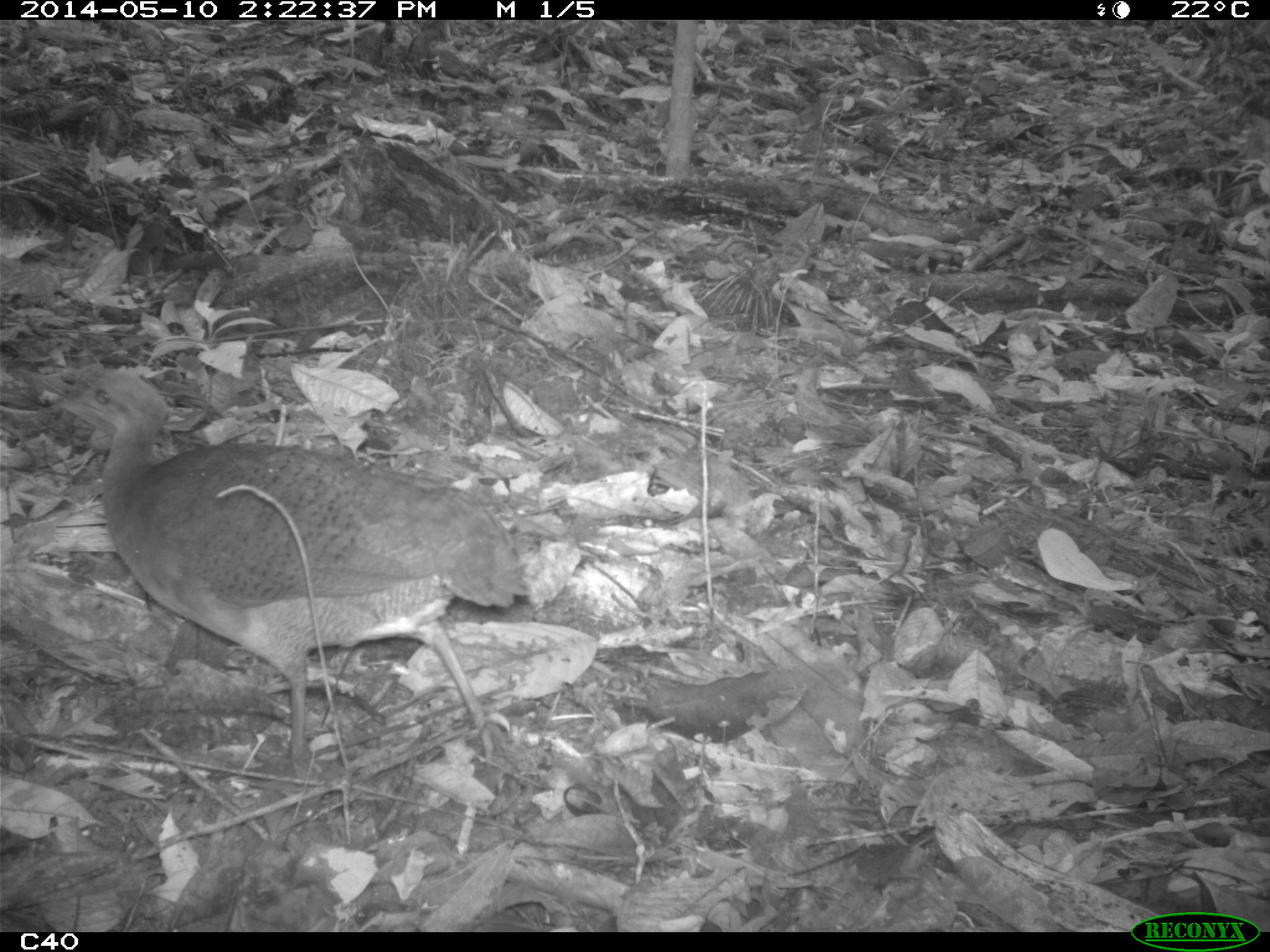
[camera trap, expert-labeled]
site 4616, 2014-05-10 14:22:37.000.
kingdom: Animalia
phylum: Chordata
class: Aves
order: Tinamiformes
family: Tinamidae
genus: Tinamus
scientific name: Tinamus major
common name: great tinamou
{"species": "Tinamus major (great tinamou)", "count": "1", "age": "adult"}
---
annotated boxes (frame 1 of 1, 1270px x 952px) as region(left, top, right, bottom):
tinamus major: region(51, 365, 529, 771)